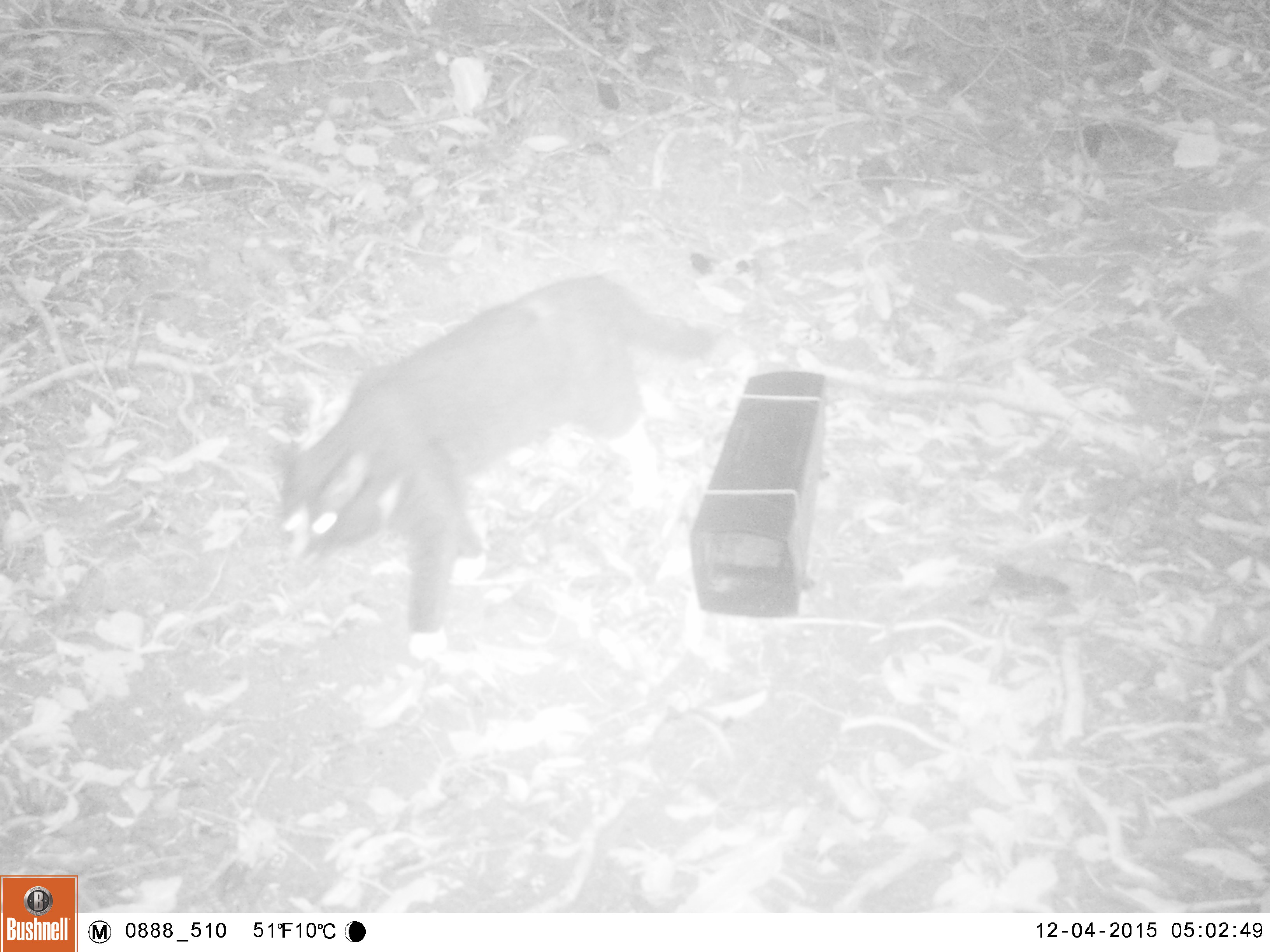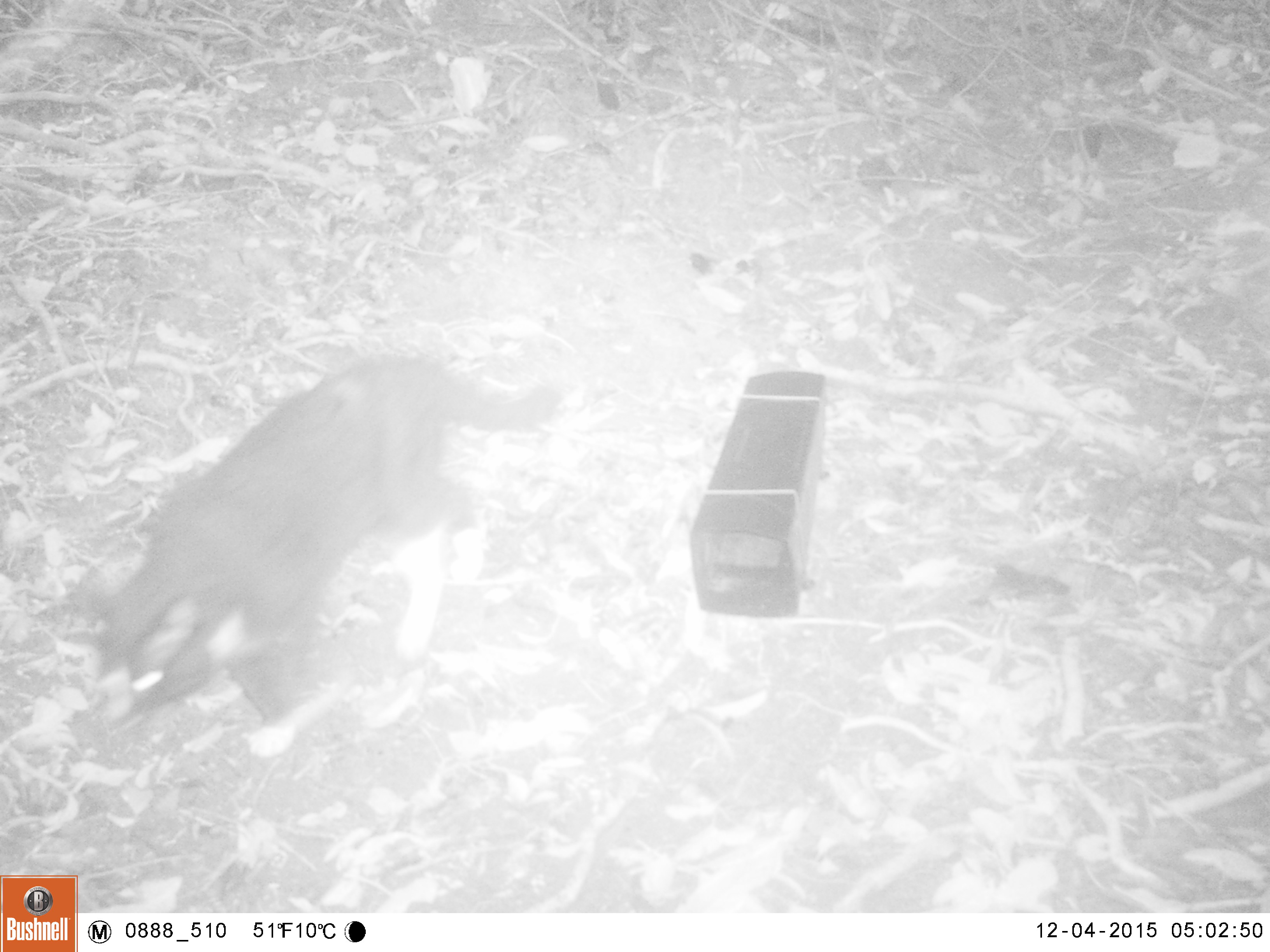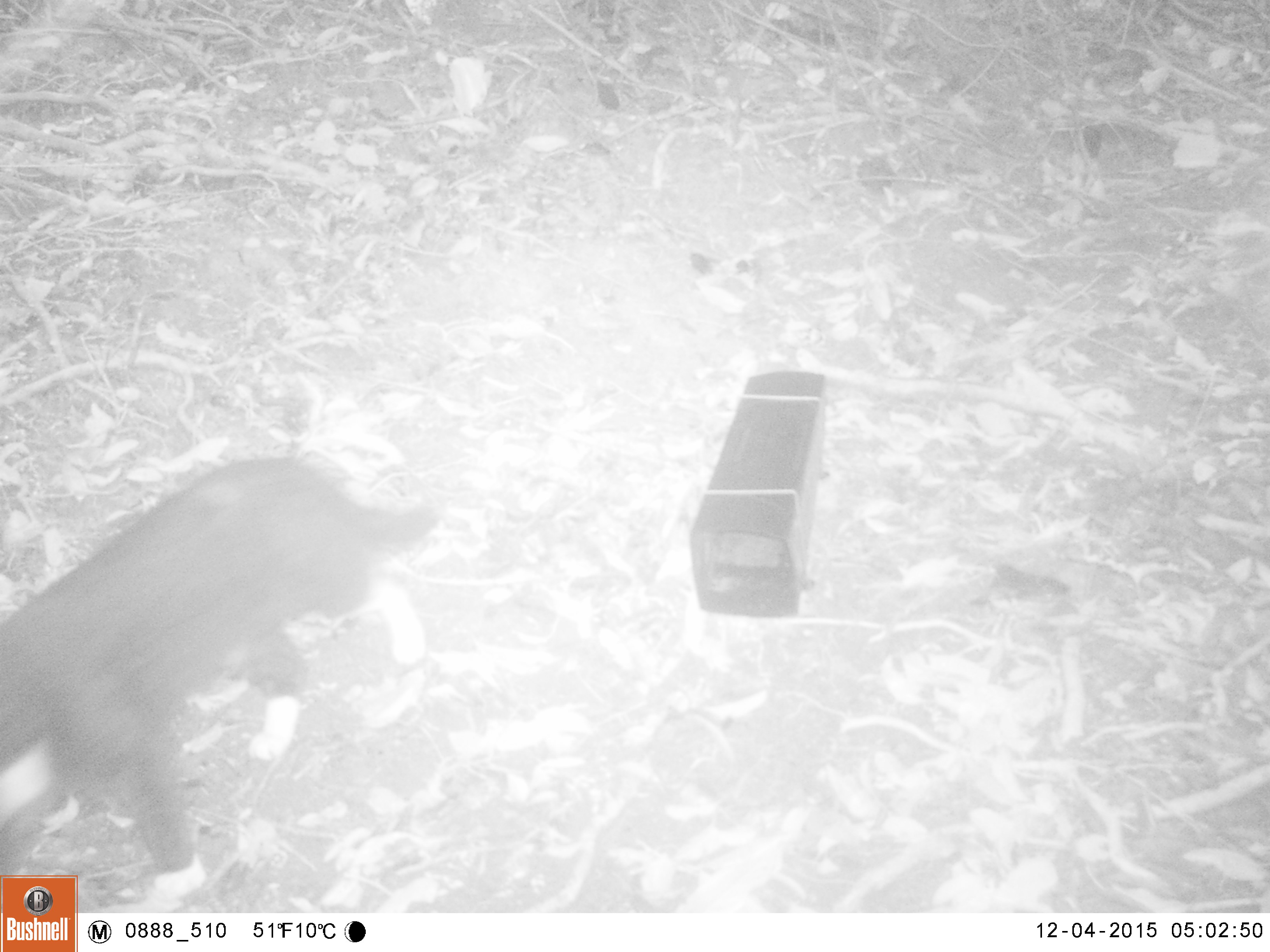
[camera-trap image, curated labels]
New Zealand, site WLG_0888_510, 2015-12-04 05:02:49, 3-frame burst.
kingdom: Animalia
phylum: Chordata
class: Mammalia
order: Carnivora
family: Felidae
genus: Felis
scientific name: Felis catus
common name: domestic cat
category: cat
Cat (domestic cat) (Felis catus).